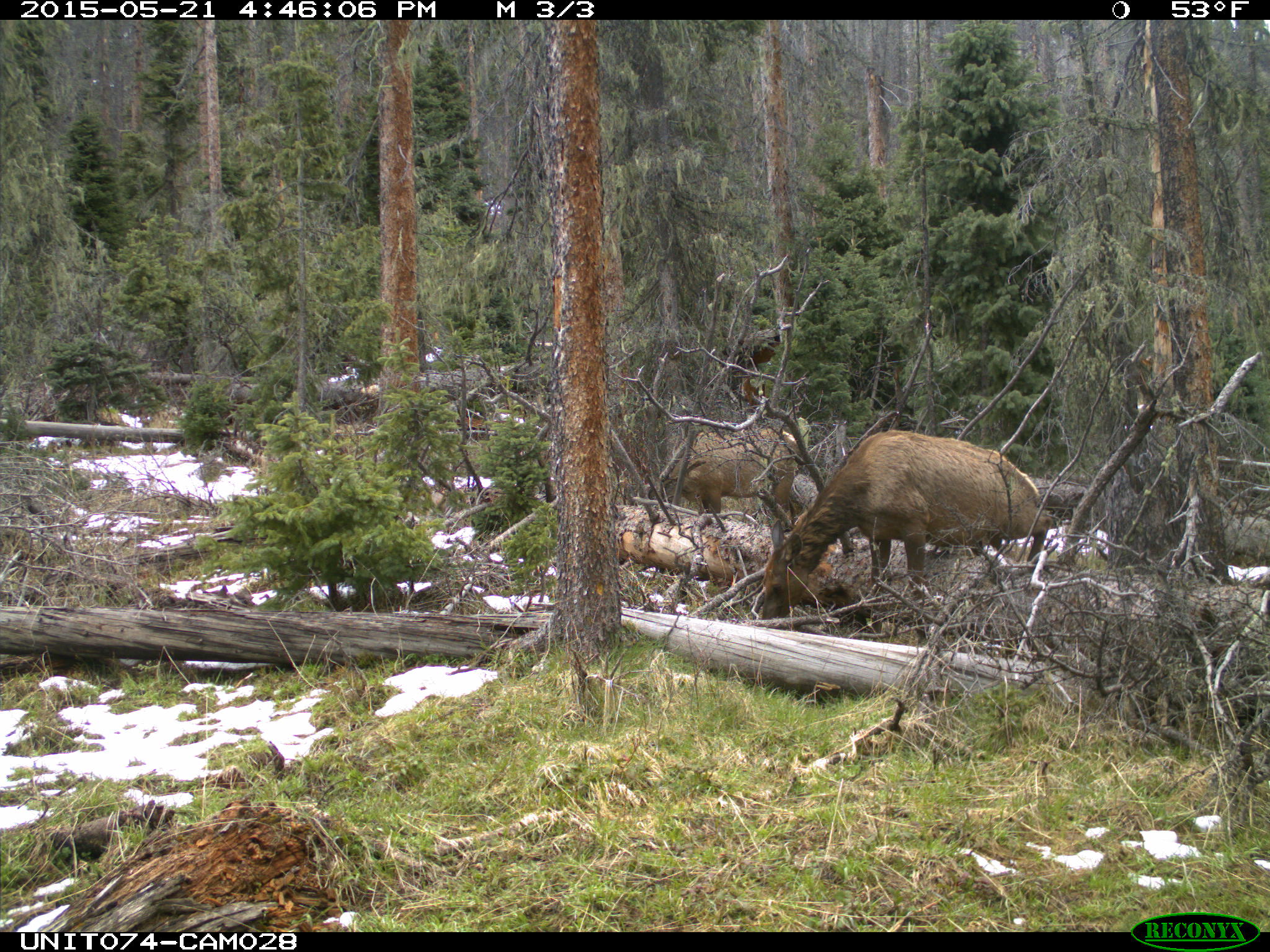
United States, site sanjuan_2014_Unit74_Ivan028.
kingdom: Animalia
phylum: Chordata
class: Mammalia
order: Artiodactyla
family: Cervidae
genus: Cervus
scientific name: Cervus elaphus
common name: red deer